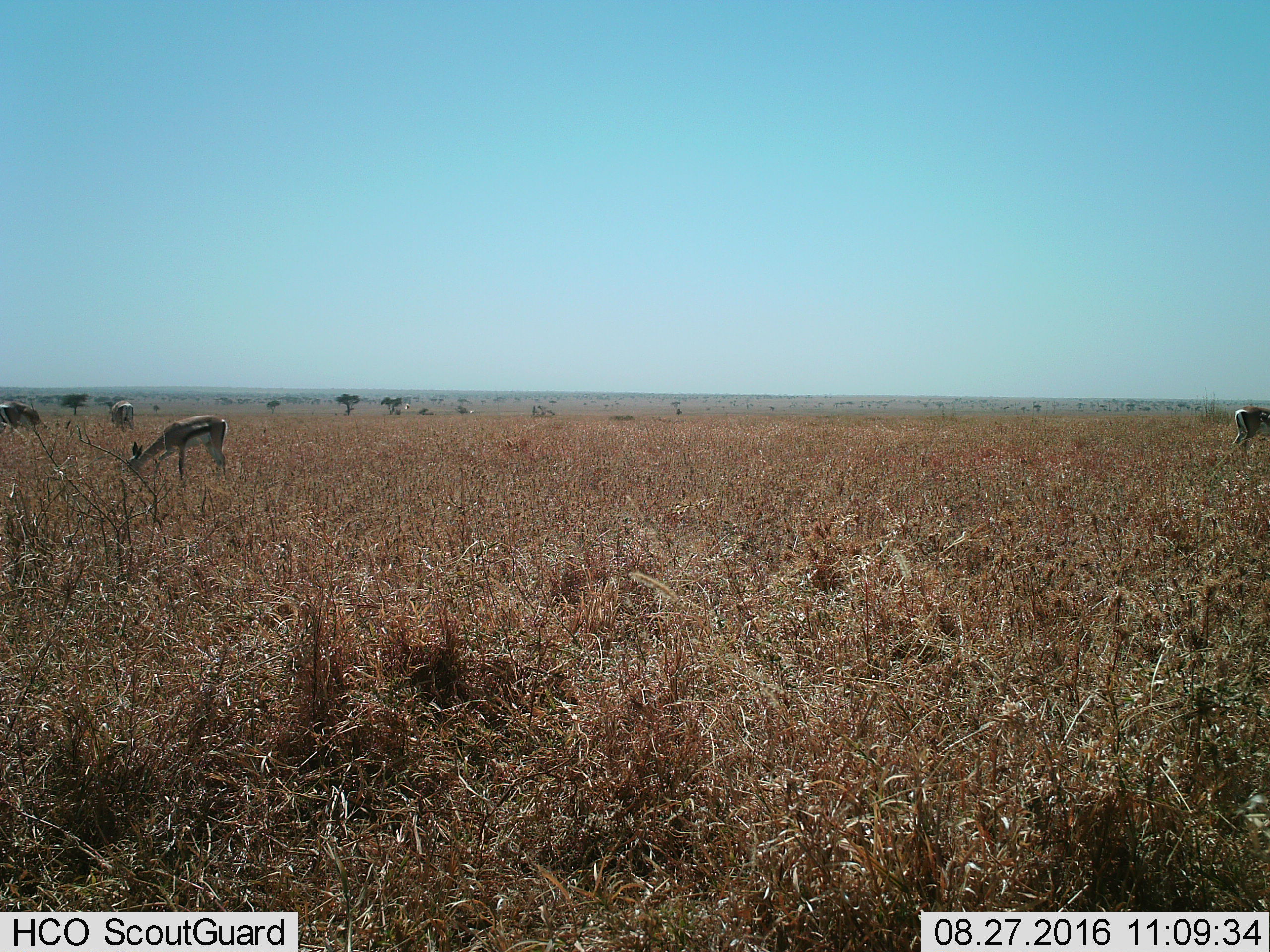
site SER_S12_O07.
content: unidentified animal